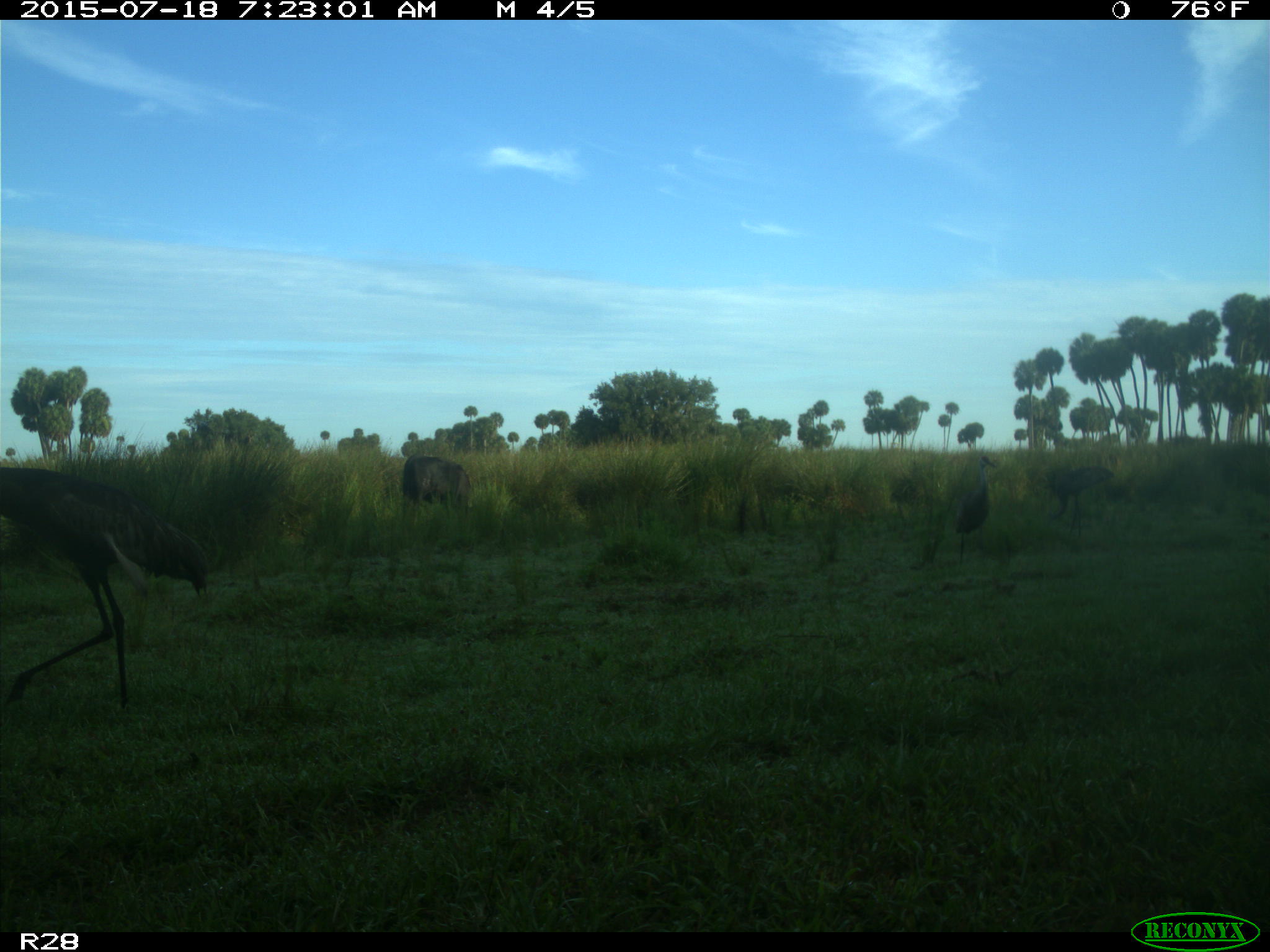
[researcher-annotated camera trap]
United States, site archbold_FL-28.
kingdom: Animalia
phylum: Chordata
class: Mammalia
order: Artiodactyla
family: Bovidae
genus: Bos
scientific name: Bos taurus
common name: domestic cow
Bos taurus (domestic cow).